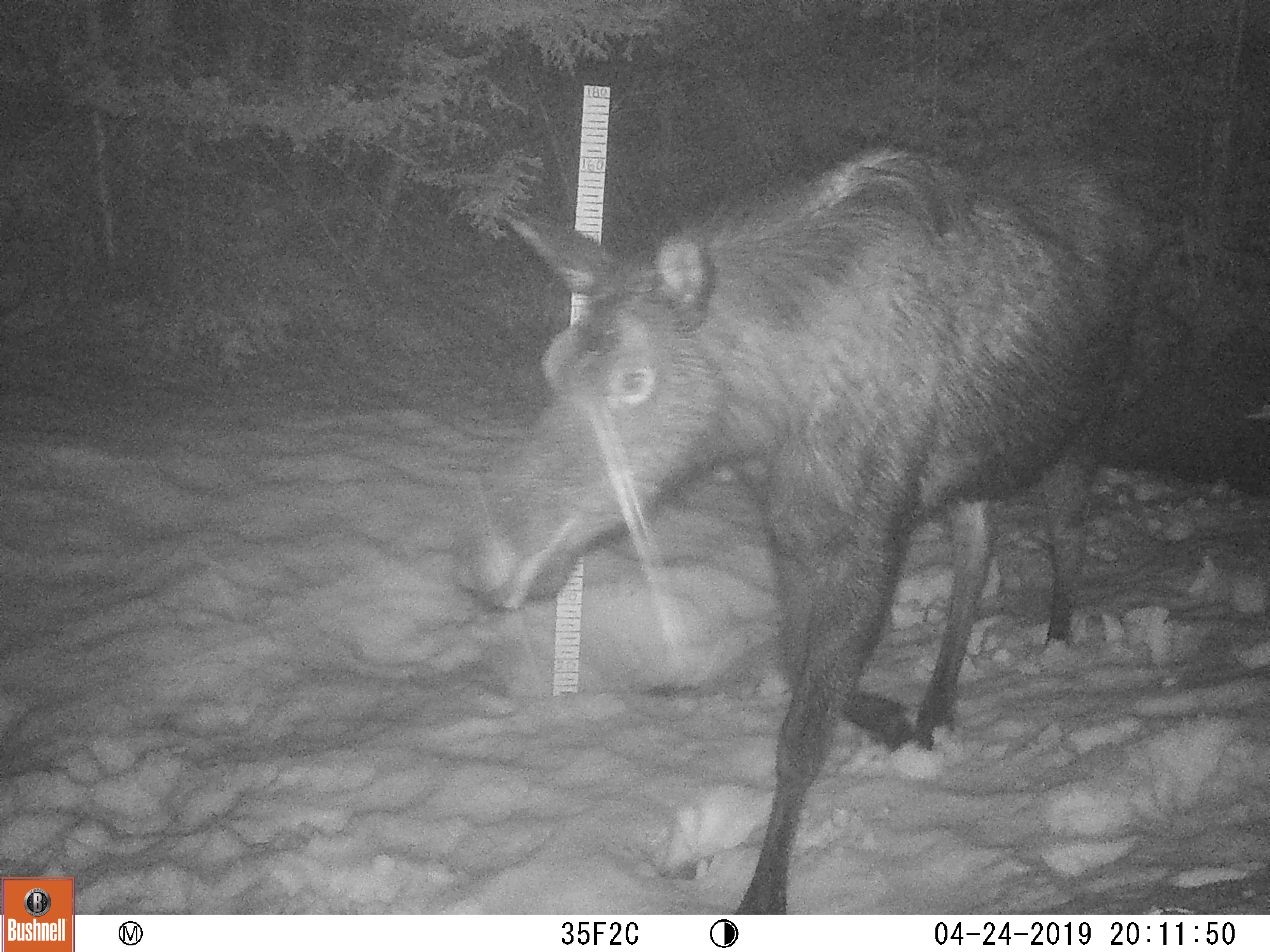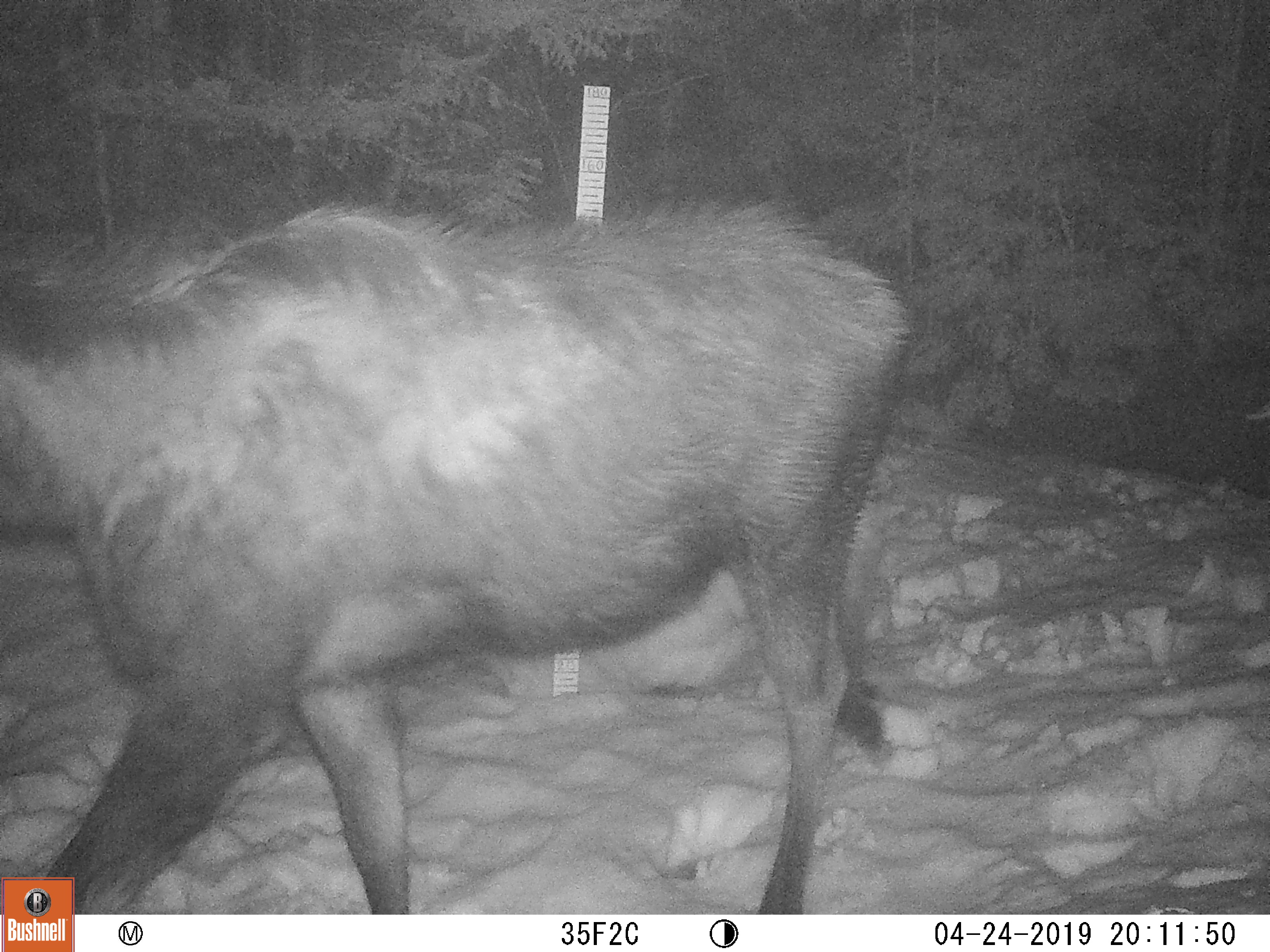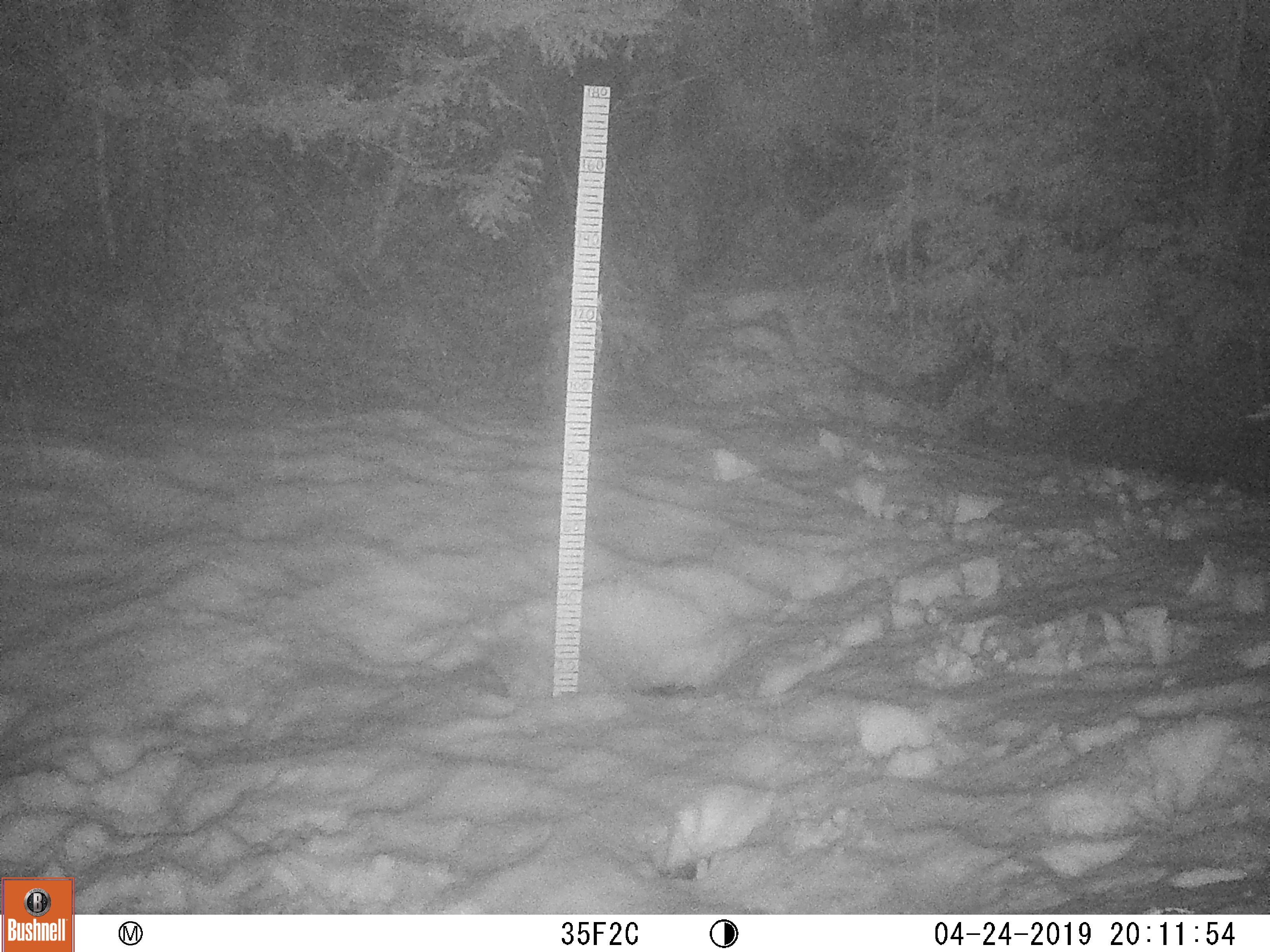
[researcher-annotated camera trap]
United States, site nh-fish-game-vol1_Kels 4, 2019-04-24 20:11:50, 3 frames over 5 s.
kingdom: Animalia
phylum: Chordata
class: Mammalia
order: Artiodactyla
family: Cervidae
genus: Alces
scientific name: Alces alces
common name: moose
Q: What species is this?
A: Moose (Alces alces).